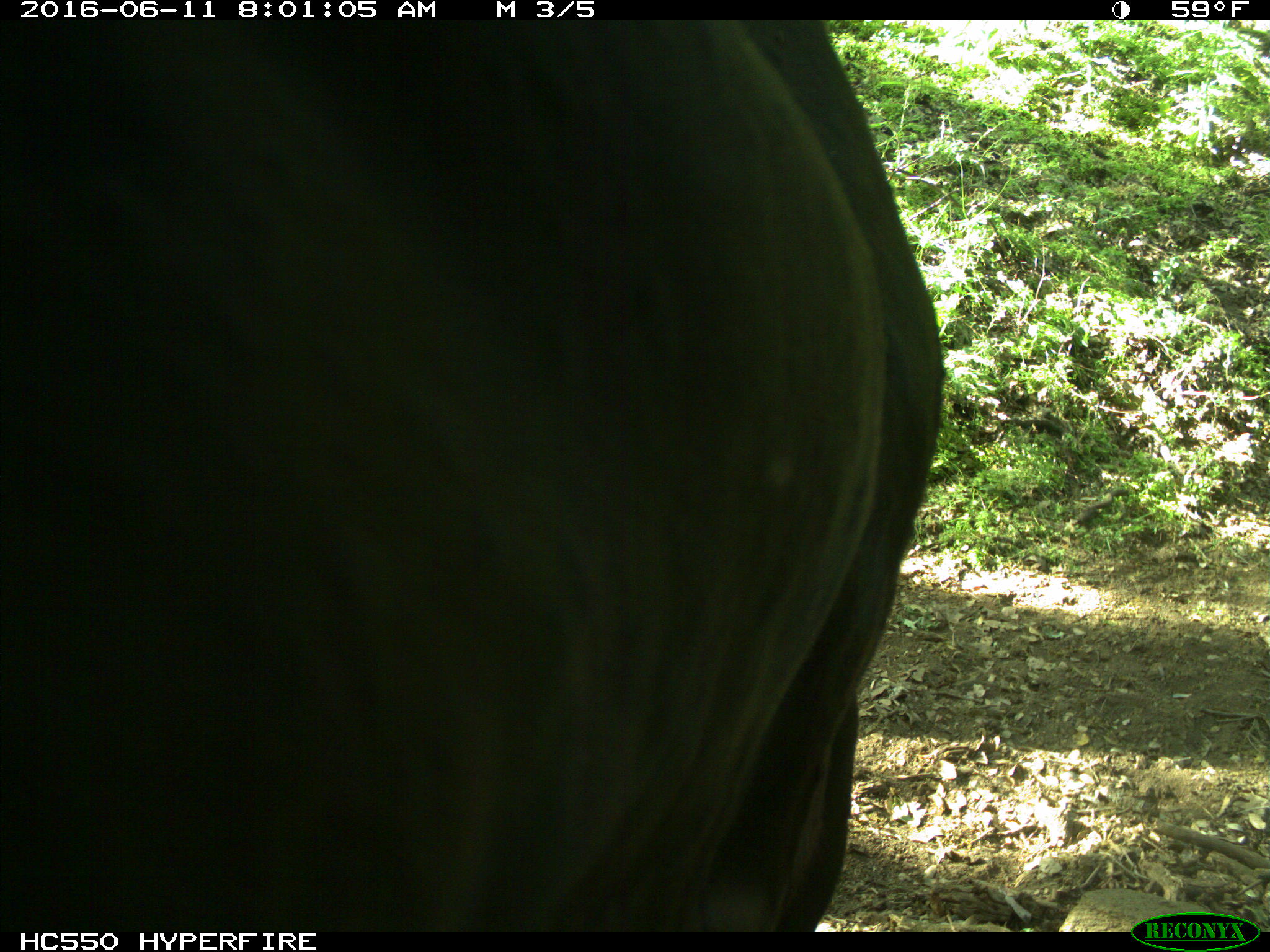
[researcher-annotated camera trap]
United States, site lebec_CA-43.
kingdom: Animalia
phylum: Chordata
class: Mammalia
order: Artiodactyla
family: Bovidae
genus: Bos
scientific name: Bos taurus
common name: domestic cow